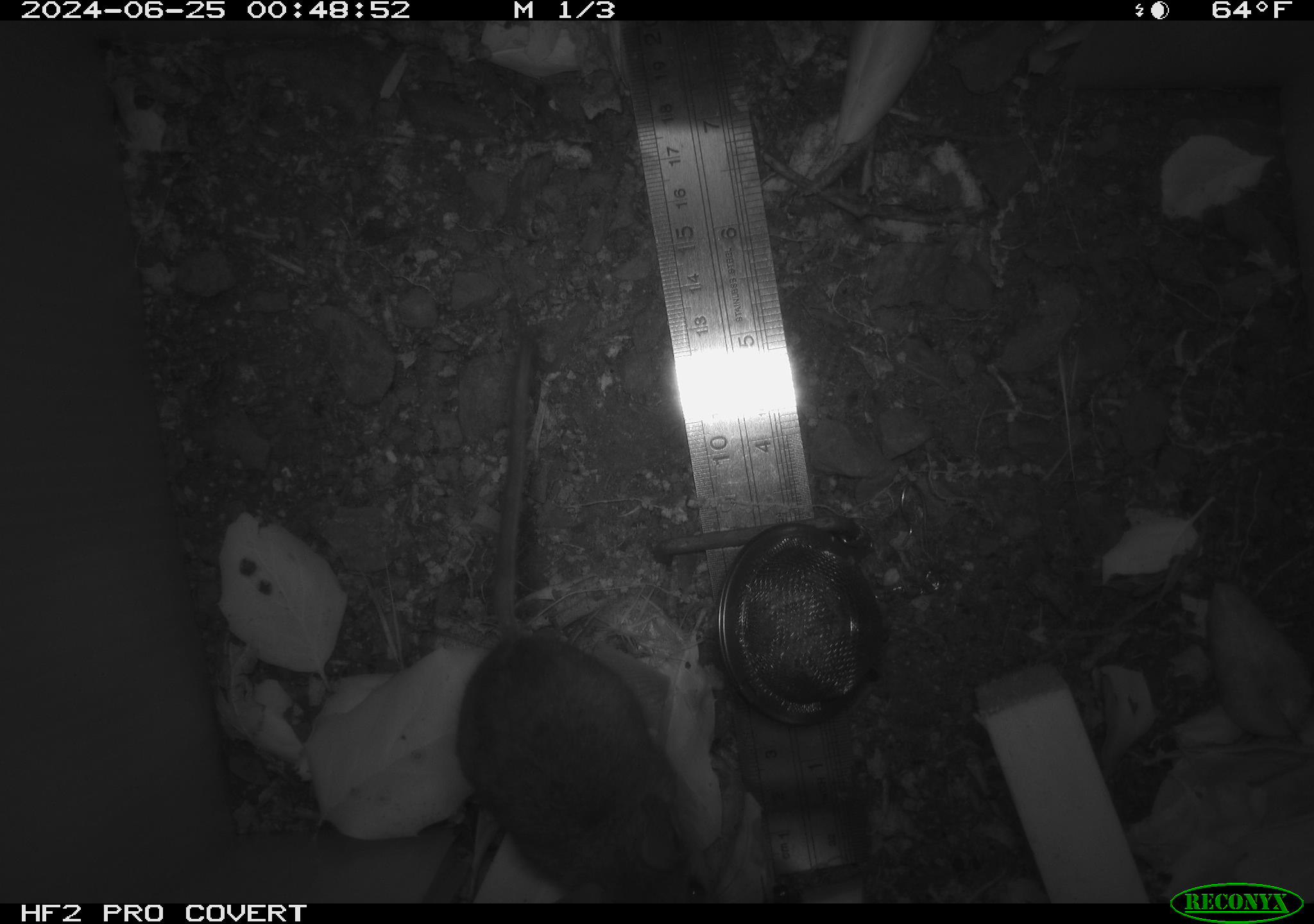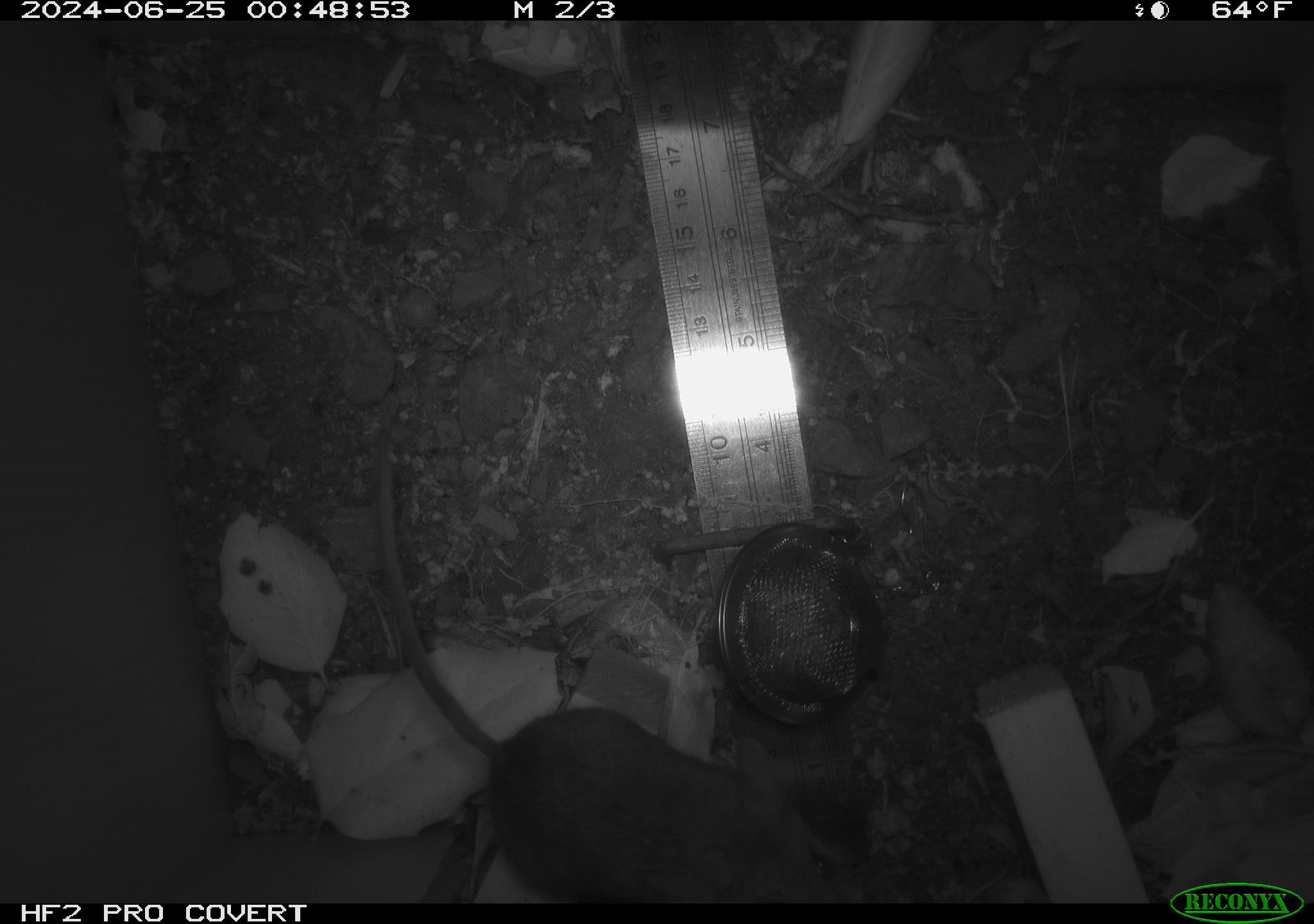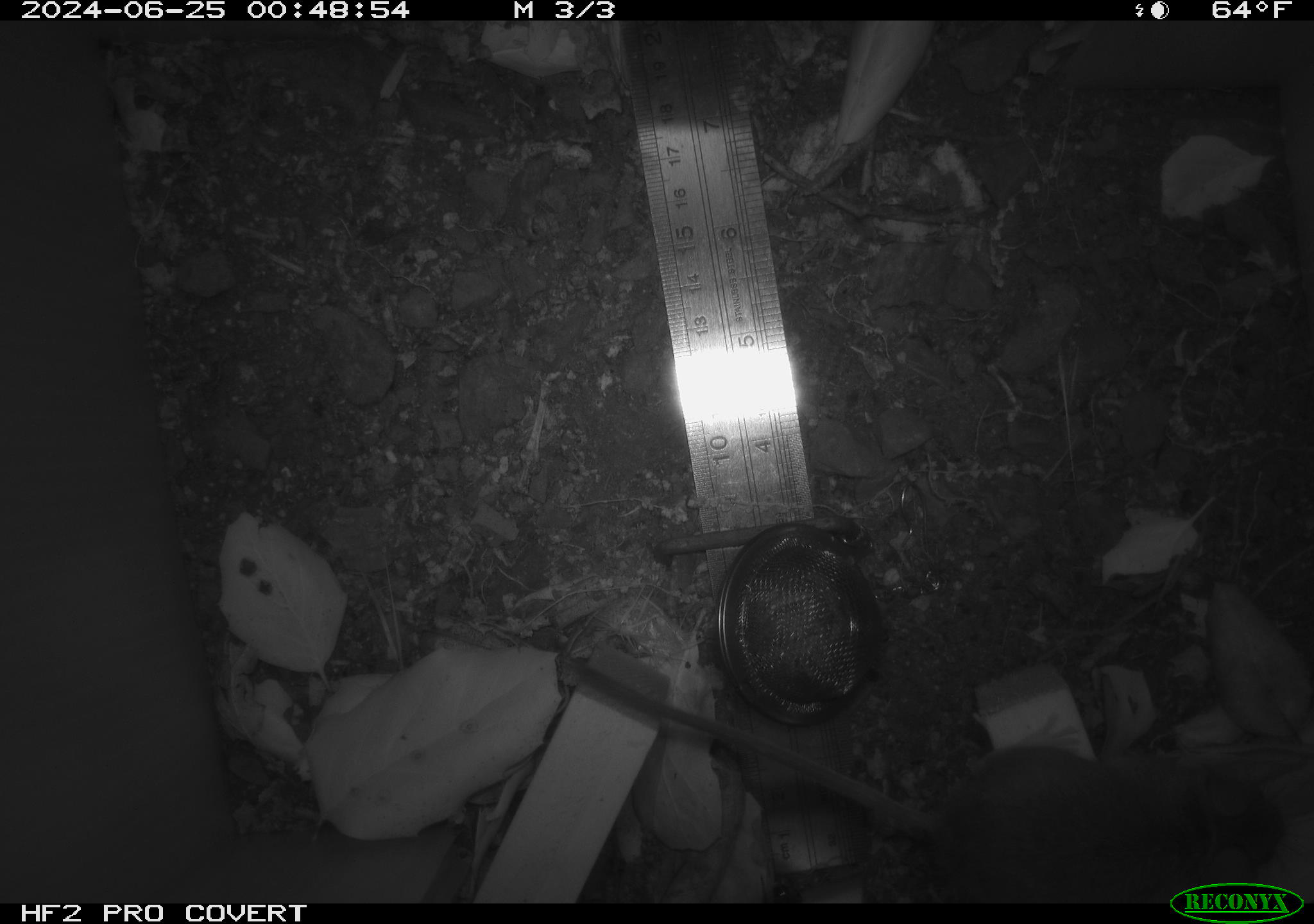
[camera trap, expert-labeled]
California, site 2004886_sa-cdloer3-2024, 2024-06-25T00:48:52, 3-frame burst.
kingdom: Animalia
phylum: Chordata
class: Mammalia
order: Rodentia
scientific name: Rodentia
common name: rodent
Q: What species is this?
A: Rodent (Rodentia).